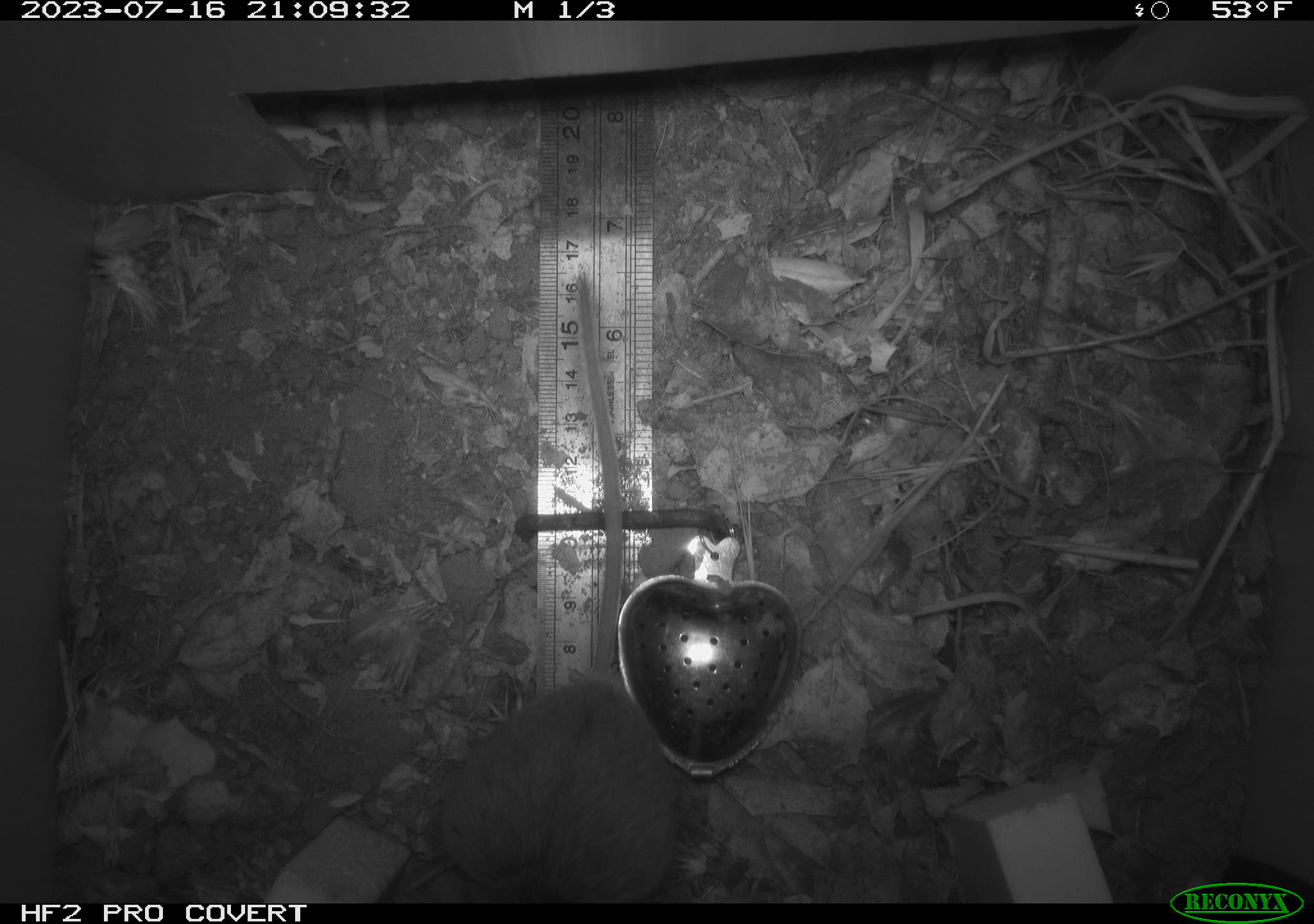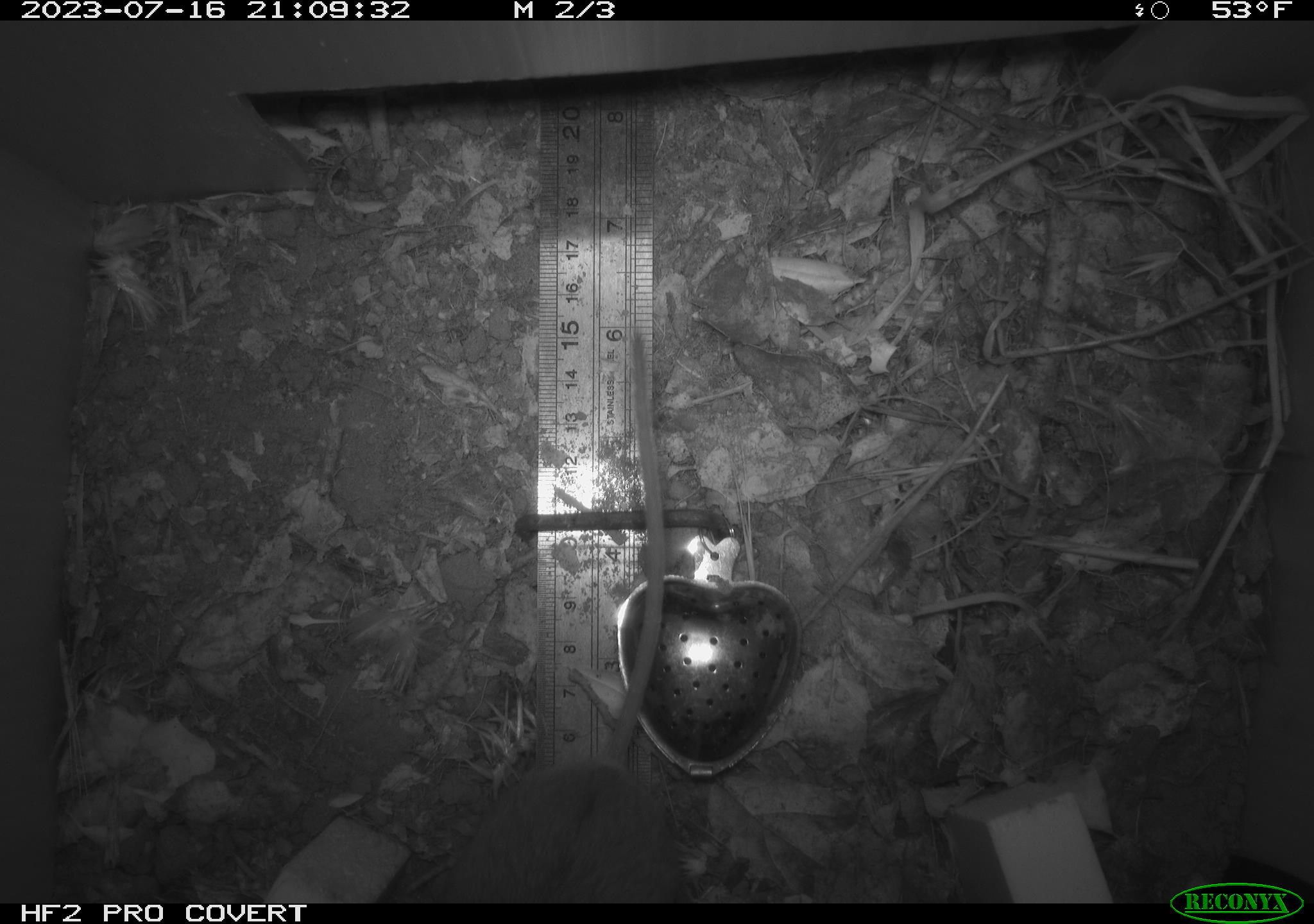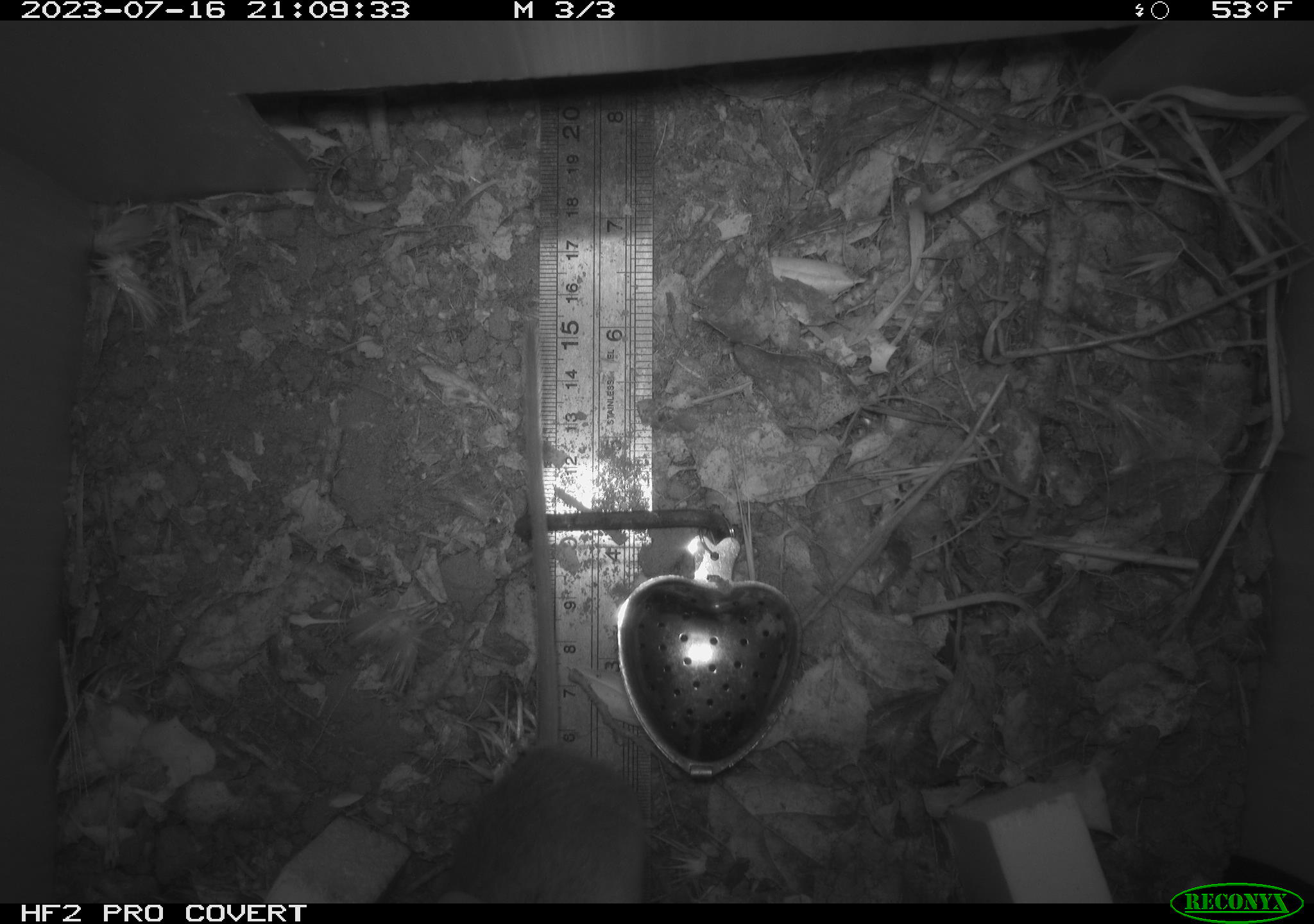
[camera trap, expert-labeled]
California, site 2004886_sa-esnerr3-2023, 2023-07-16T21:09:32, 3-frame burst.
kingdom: Animalia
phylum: Chordata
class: Mammalia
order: Rodentia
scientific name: Rodentia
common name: mouse species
Mouse species (Rodentia).